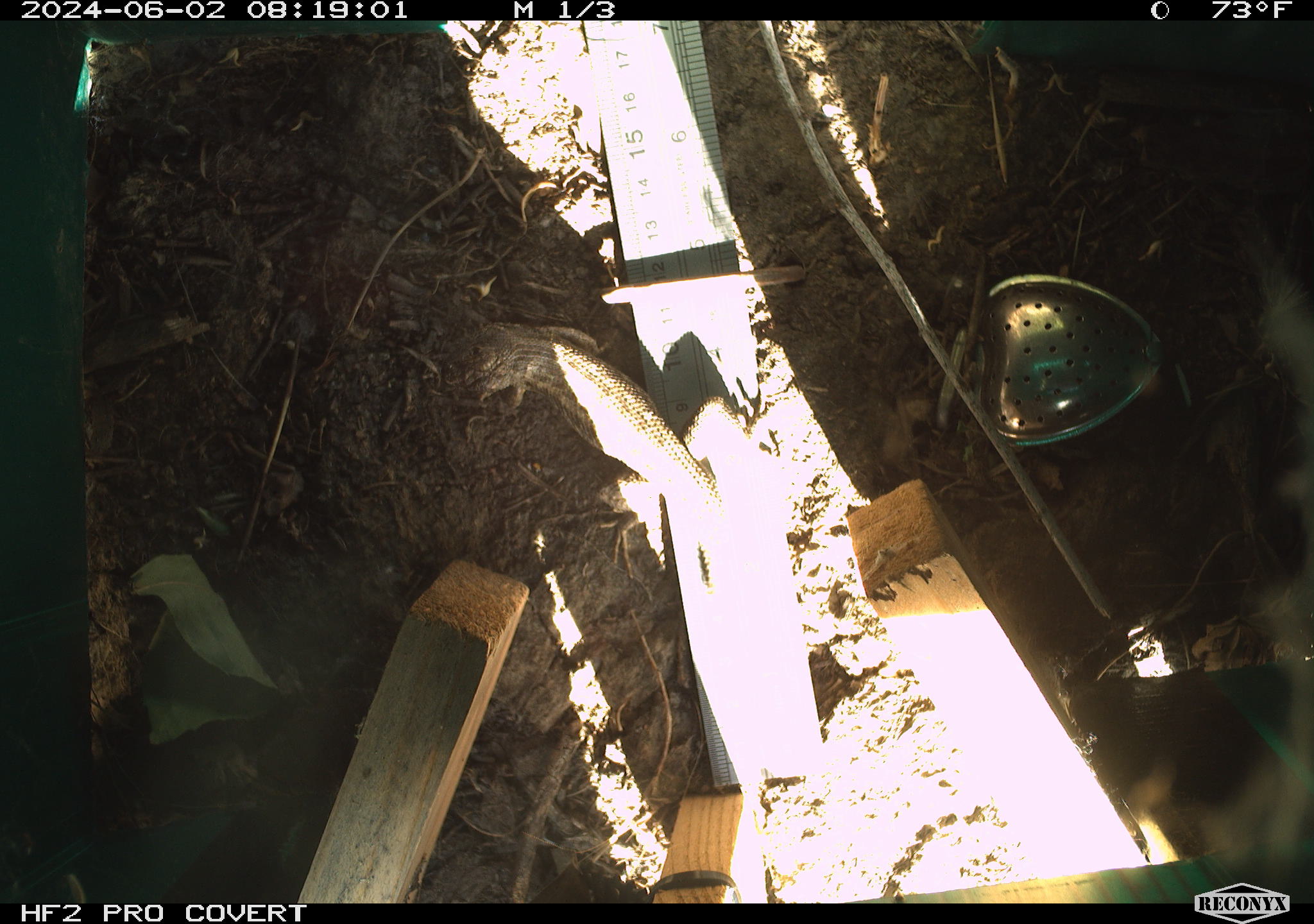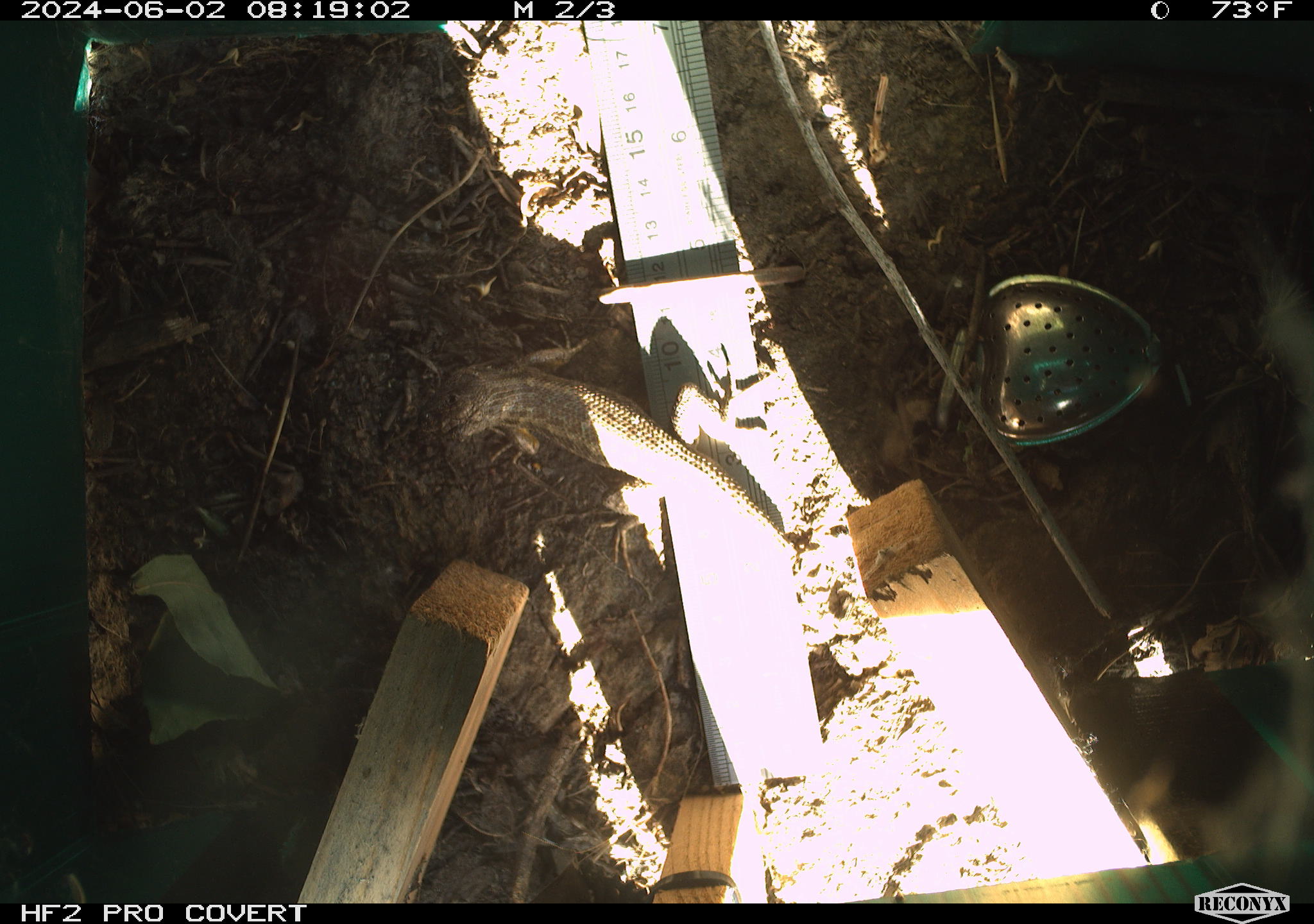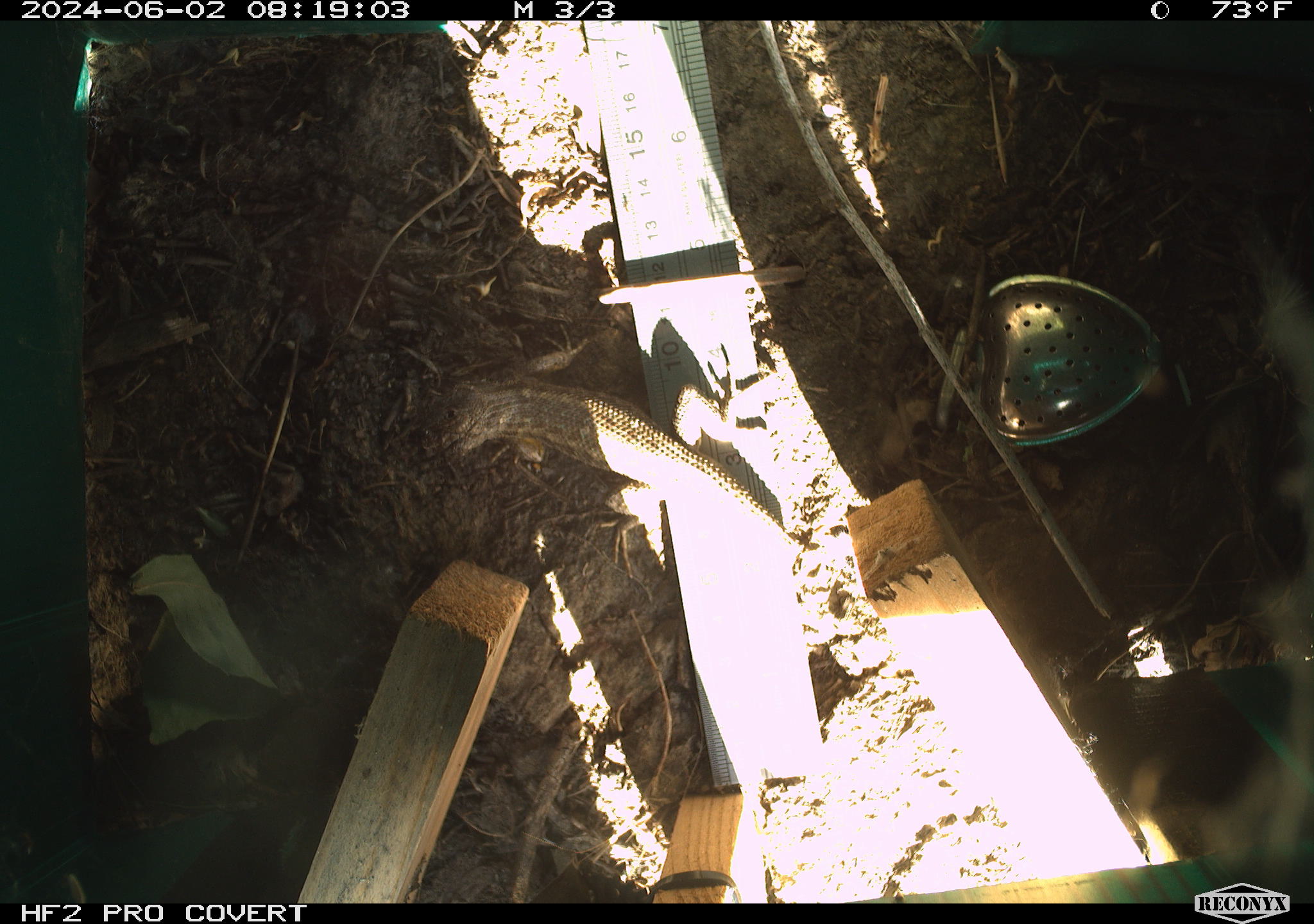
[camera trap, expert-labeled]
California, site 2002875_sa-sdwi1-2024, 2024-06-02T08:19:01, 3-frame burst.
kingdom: Animalia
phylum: Chordata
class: Reptilia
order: Squamata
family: Phrynosomatidae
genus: Sceloporus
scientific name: Sceloporus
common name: spiny lizards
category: sceloporus species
Sceloporus species (spiny lizards) (Sceloporus).